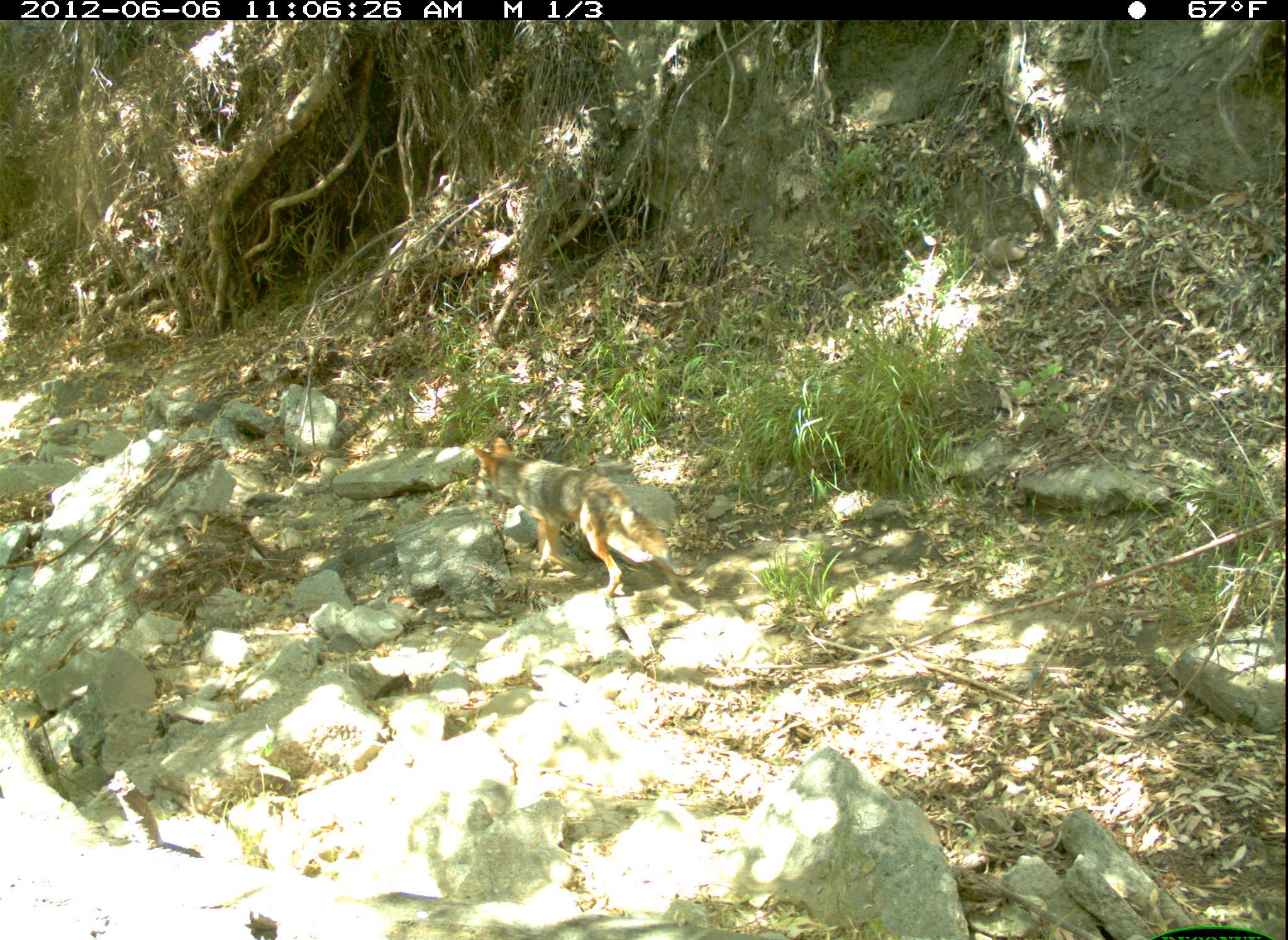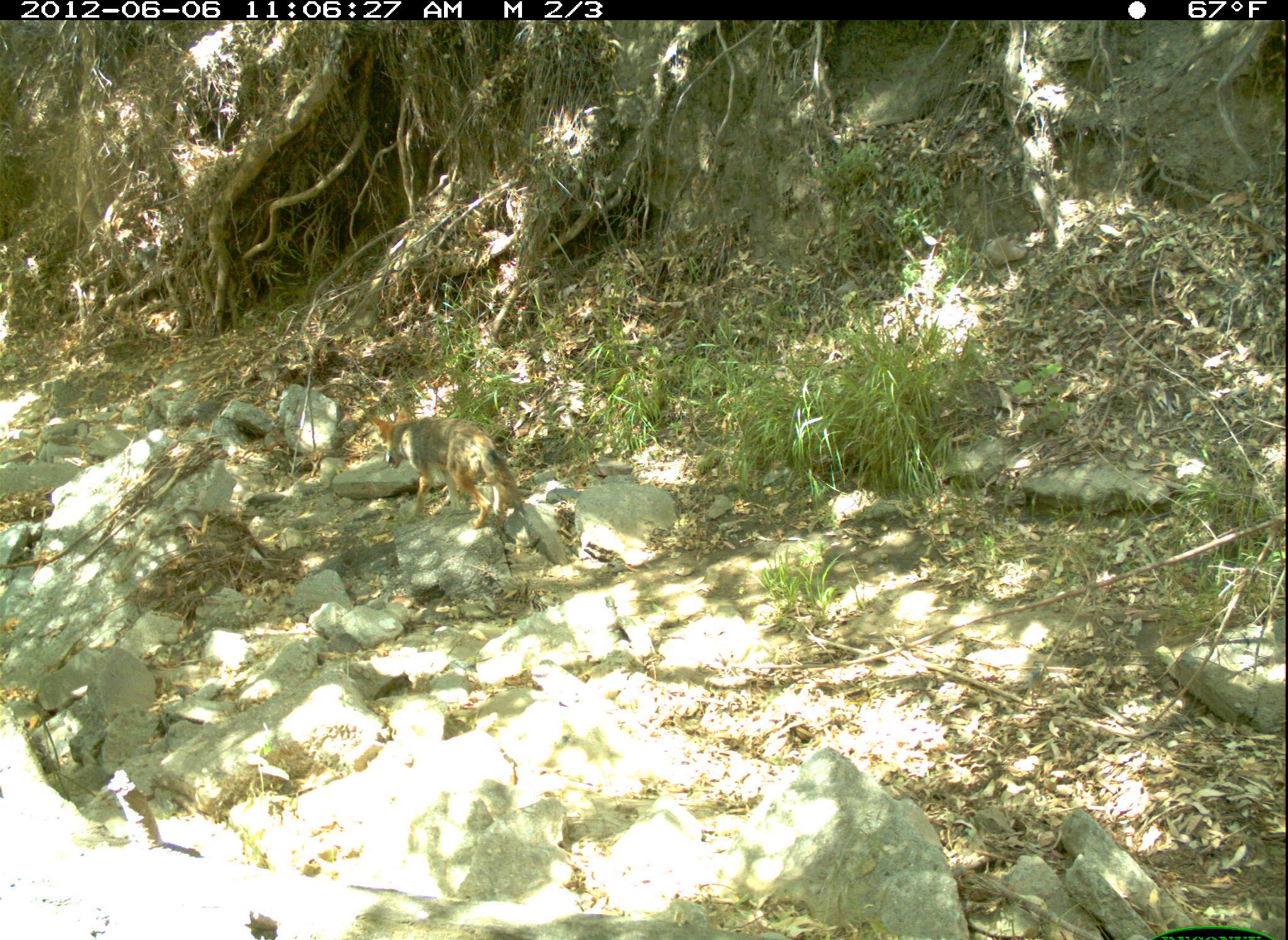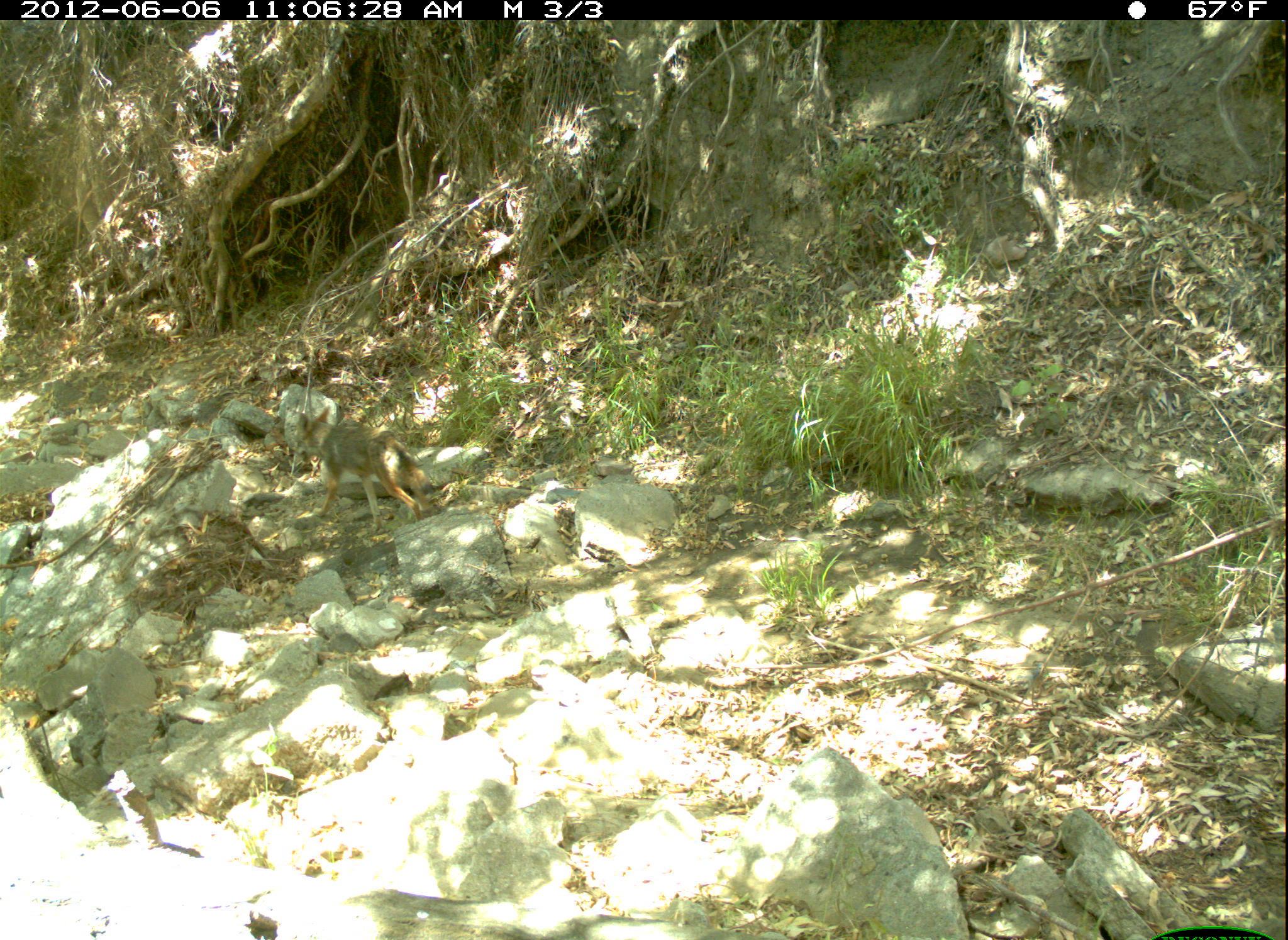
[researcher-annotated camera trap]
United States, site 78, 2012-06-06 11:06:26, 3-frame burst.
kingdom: Animalia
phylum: Chordata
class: Mammalia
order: Carnivora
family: Canidae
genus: Canis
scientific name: Canis latrans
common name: coyote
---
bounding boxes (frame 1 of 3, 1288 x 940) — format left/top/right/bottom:
coyote: 465/428/677/611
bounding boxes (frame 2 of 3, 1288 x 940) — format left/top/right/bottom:
coyote: 372/404/543/536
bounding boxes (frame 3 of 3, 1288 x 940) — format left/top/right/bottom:
coyote: 290/400/448/541